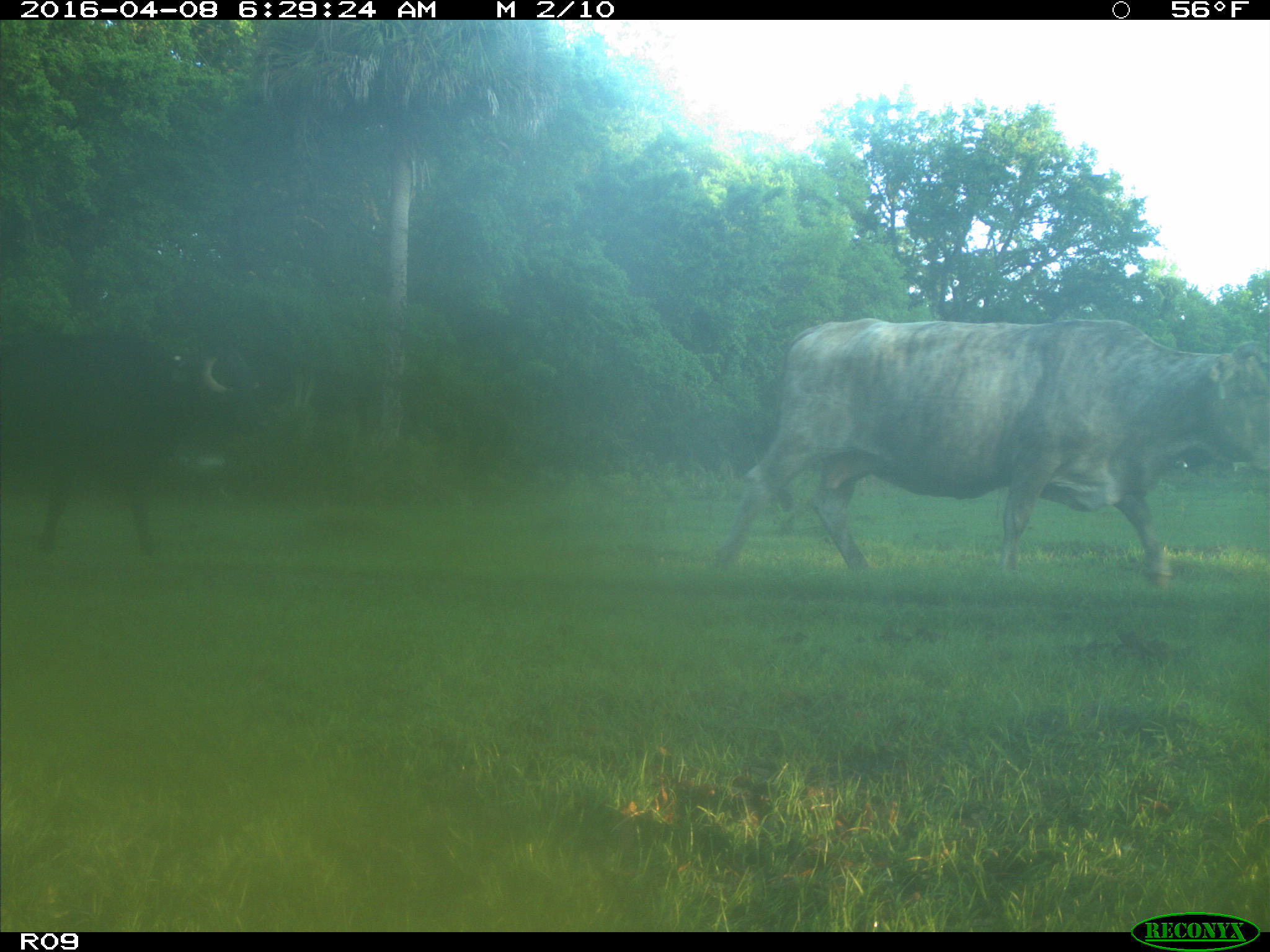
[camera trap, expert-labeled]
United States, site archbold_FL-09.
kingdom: Animalia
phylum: Chordata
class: Mammalia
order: Artiodactyla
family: Bovidae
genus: Bos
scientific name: Bos taurus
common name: domestic cow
Bos taurus (domestic cow).